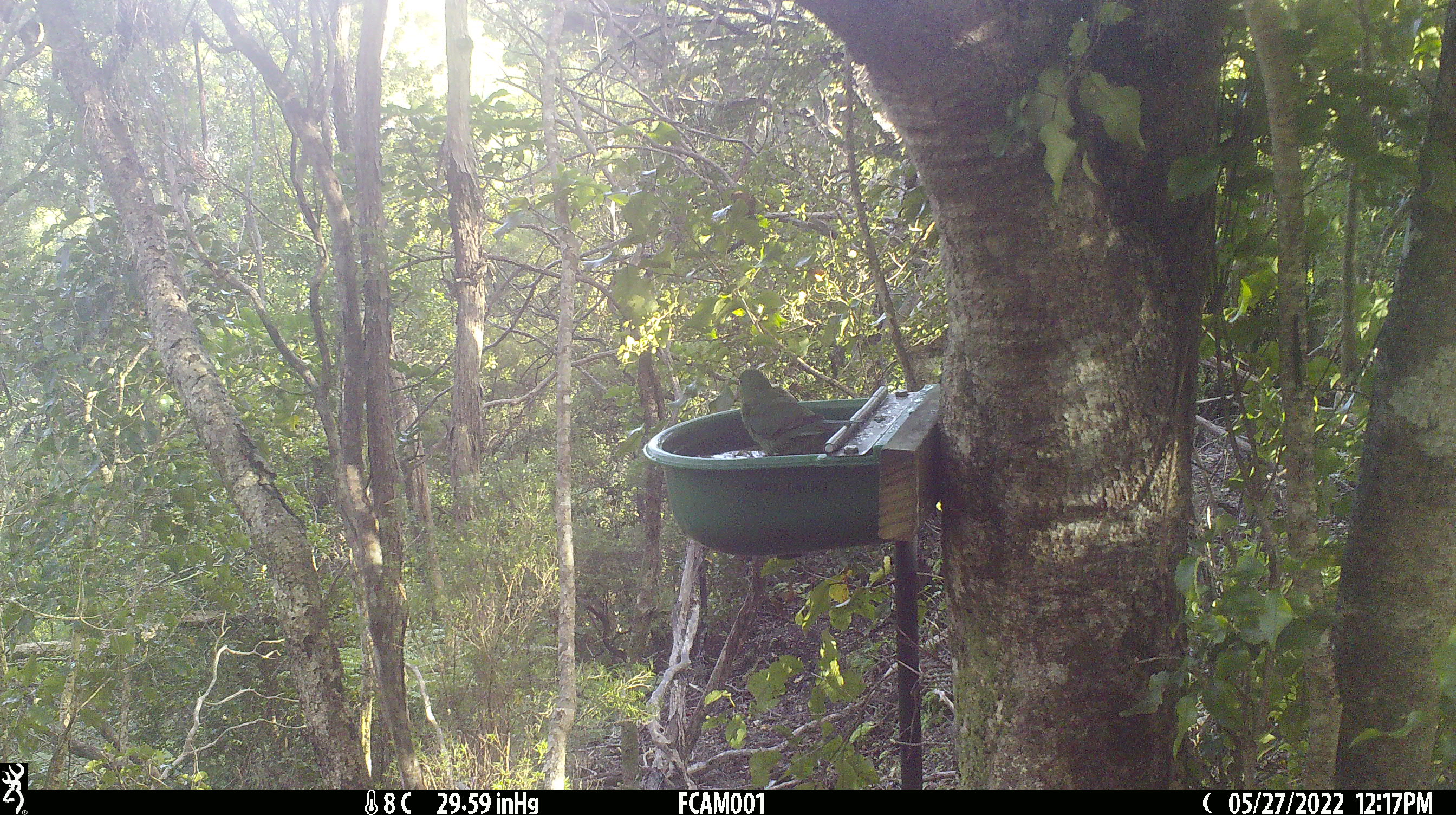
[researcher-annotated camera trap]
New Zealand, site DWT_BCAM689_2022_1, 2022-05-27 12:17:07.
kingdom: Animalia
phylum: Chordata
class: Aves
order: Psittaciformes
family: Psittaculidae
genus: Cyanoramphus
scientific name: Cyanoramphus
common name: parakeet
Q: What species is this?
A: Parakeet (Cyanoramphus).